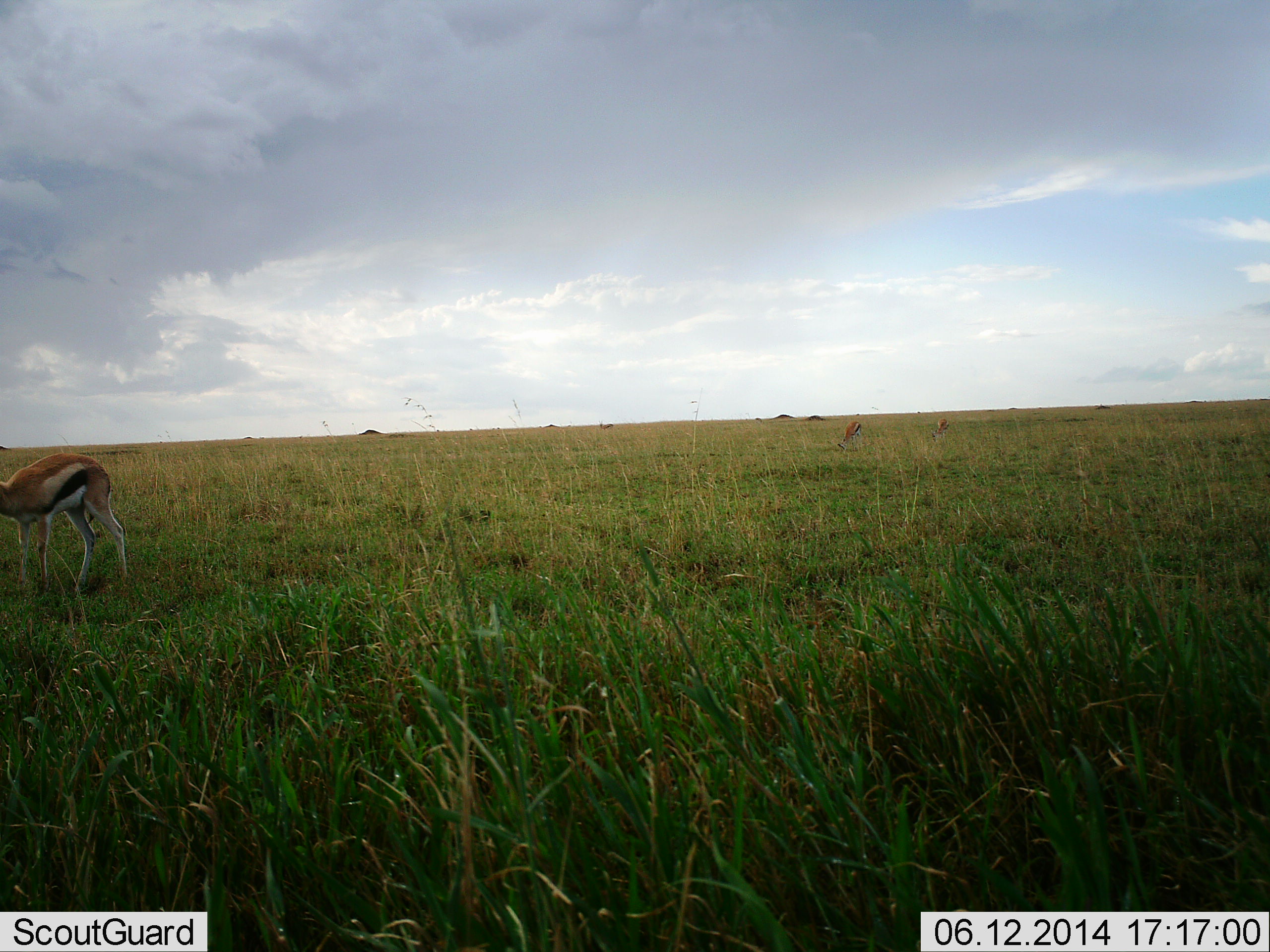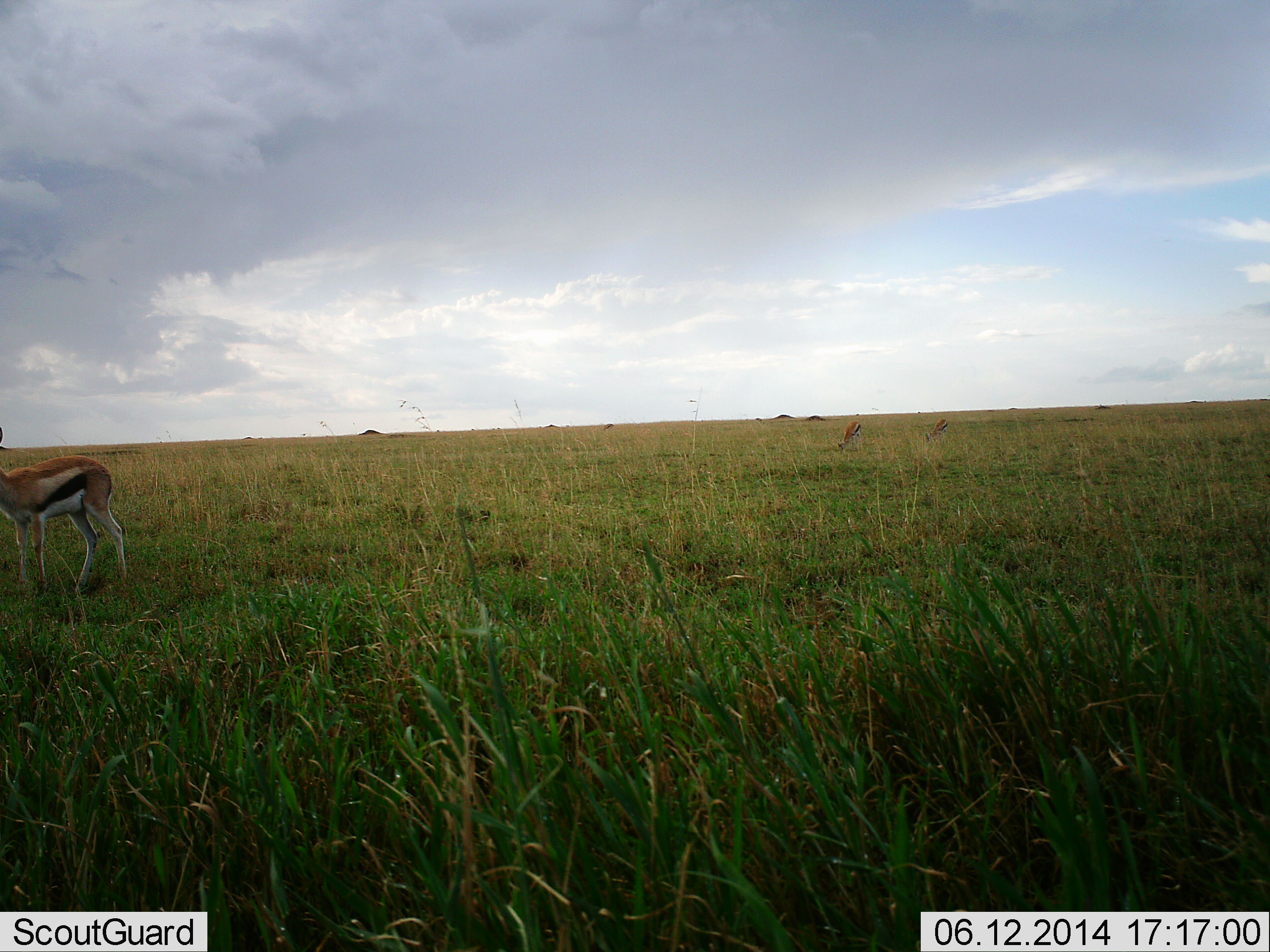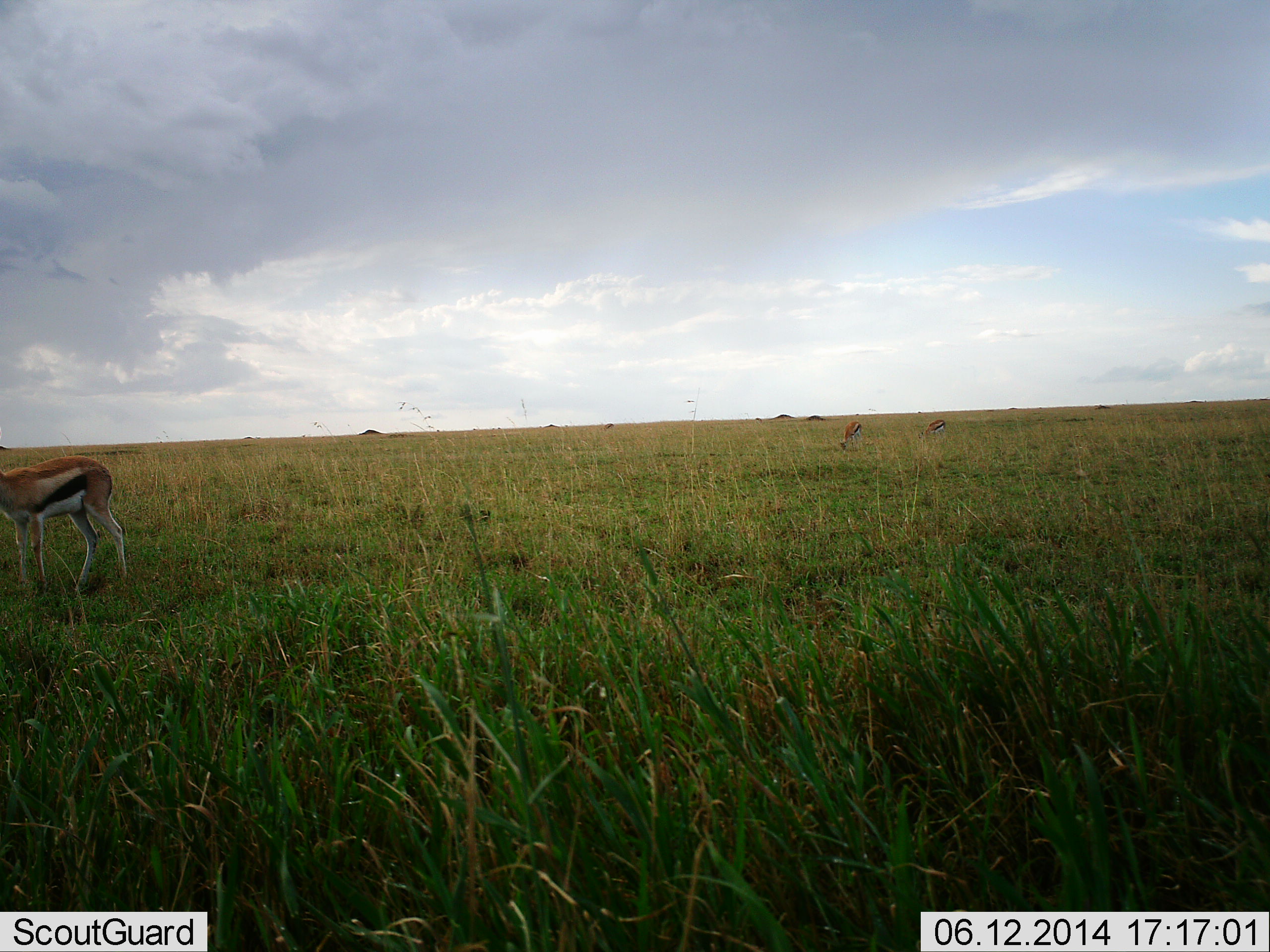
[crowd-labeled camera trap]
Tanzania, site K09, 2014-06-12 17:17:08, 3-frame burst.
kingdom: Animalia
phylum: Chordata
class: Mammalia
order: Artiodactyla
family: Bovidae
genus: Eudorcas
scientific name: Eudorcas thomsonii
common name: thomson's gazelle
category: gazellethomsons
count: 3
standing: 76%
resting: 8%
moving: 0%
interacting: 0%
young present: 0%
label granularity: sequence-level